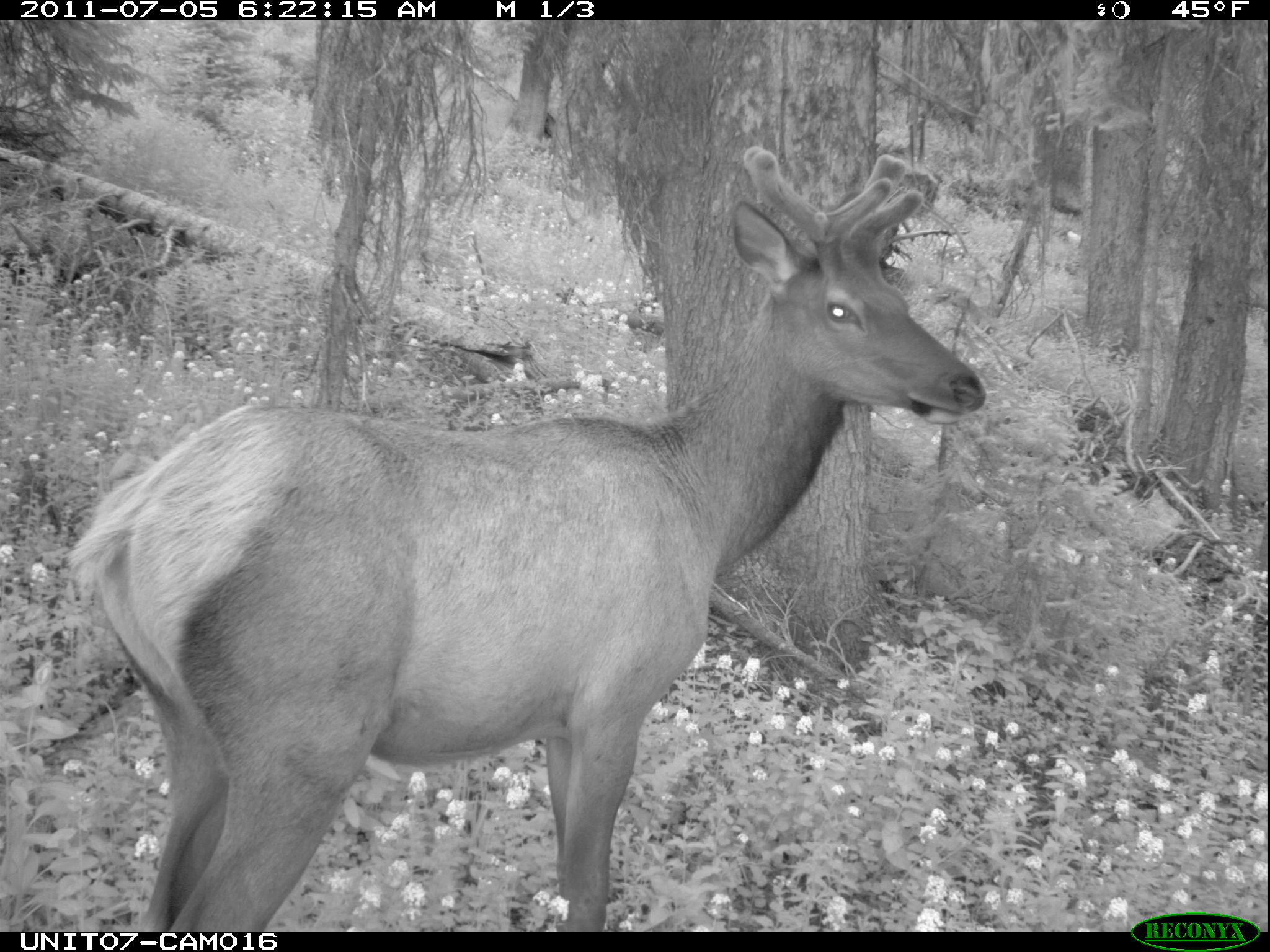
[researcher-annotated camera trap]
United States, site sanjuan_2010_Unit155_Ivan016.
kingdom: Animalia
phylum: Chordata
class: Mammalia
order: Artiodactyla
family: Cervidae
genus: Cervus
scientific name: Cervus elaphus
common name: red deer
Cervus elaphus (red deer).